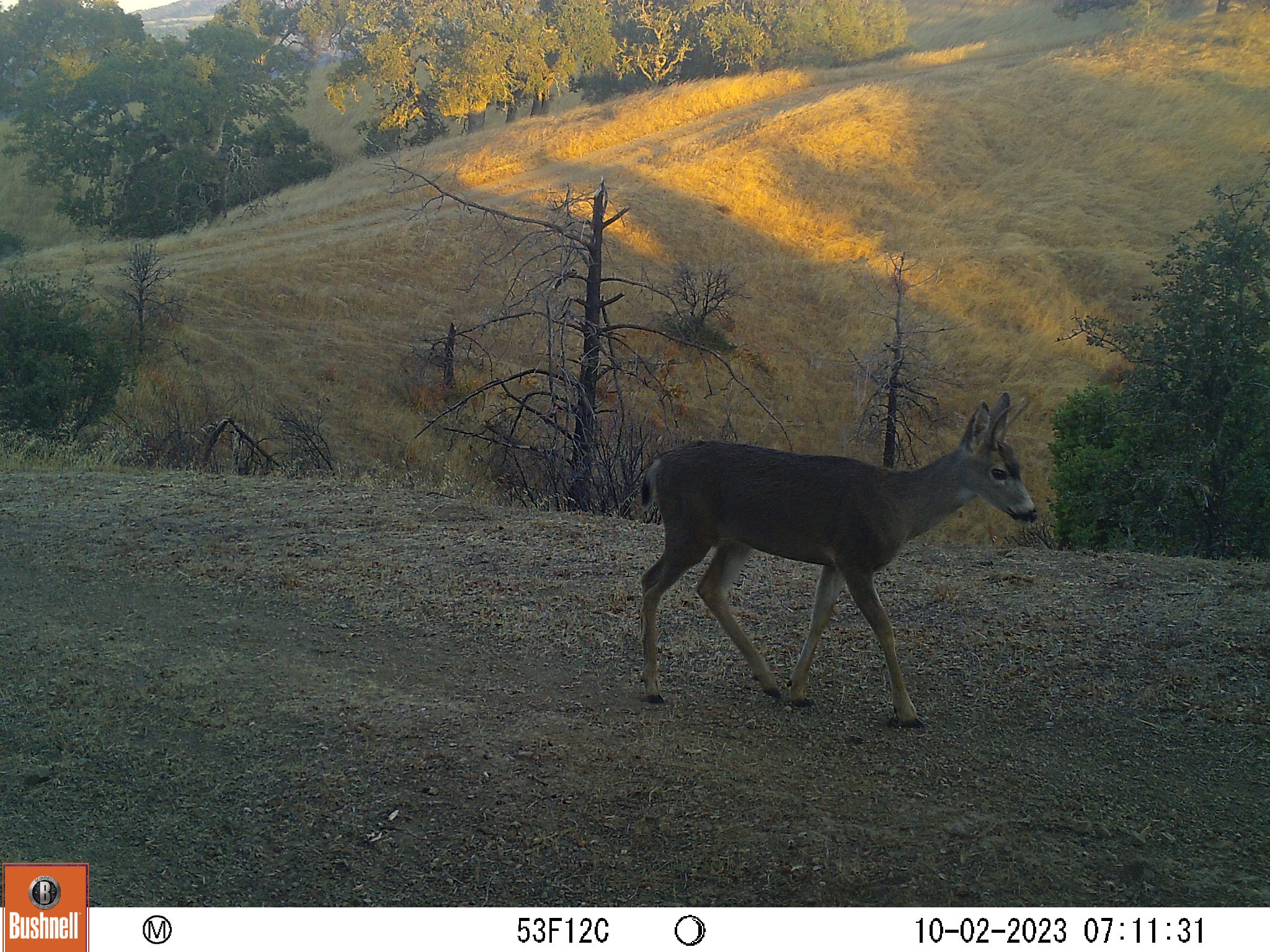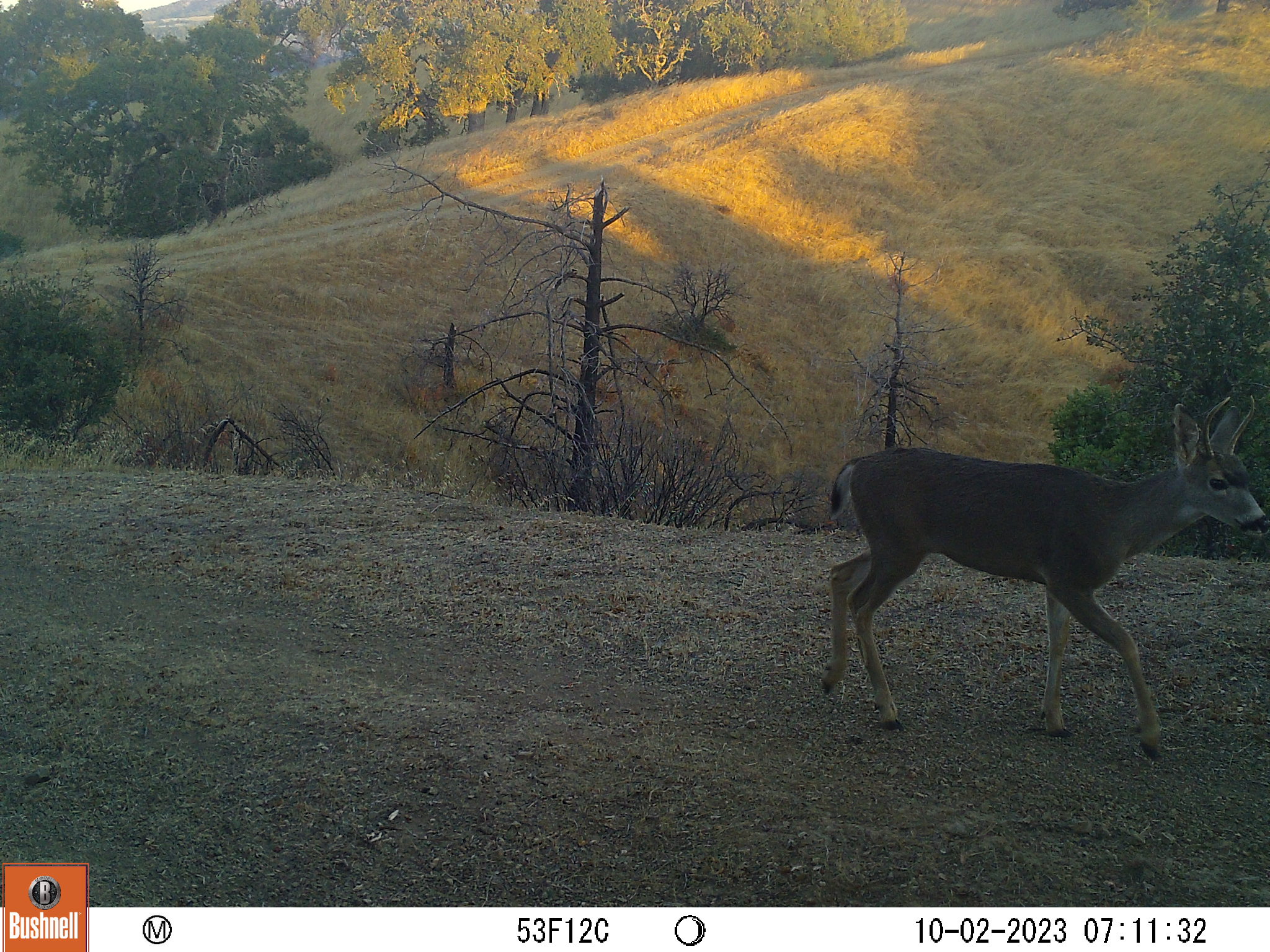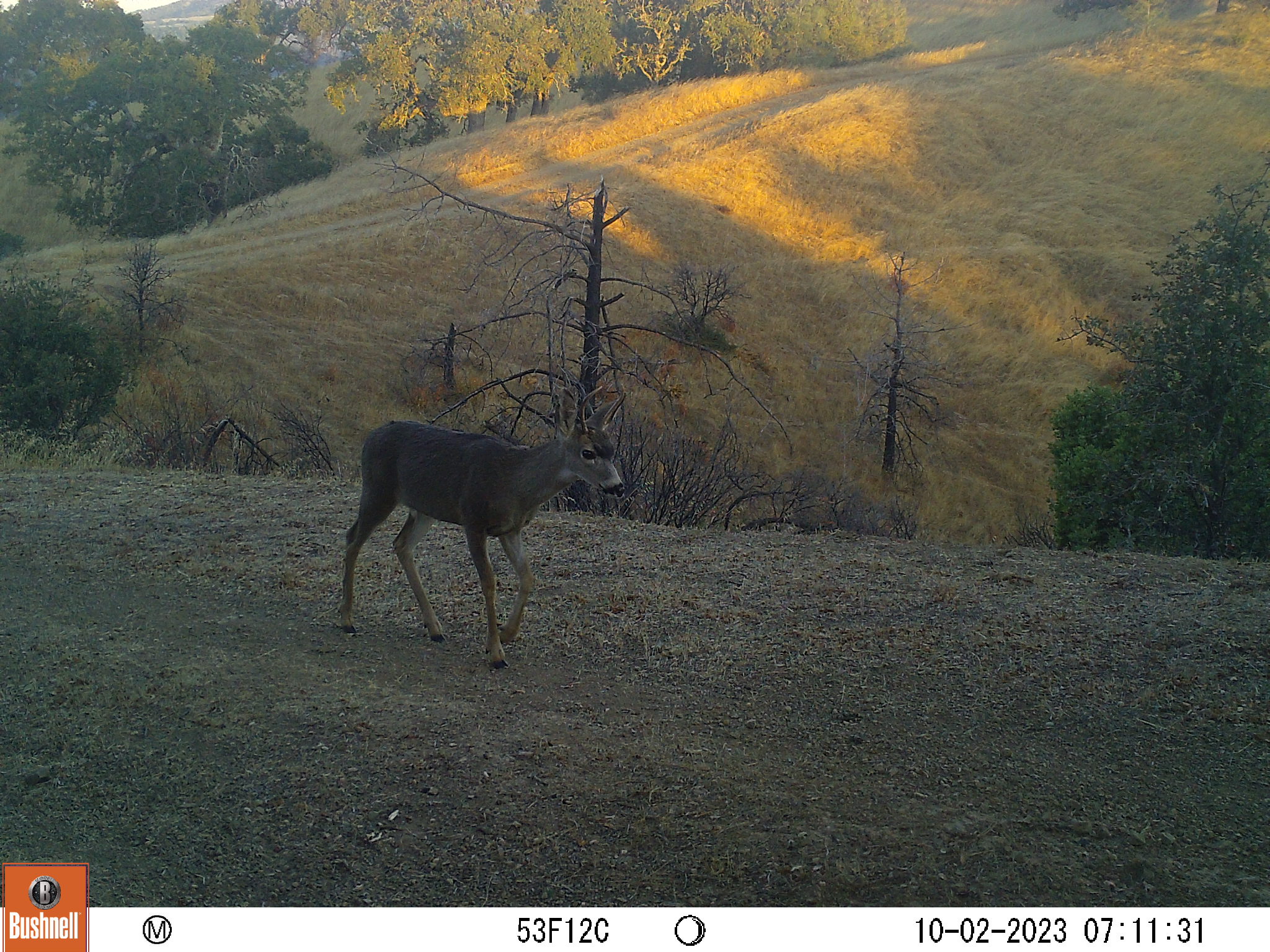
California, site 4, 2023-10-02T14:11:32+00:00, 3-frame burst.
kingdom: Animalia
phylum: Chordata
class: Mammalia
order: Artiodactyla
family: Cervidae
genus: Odocoileus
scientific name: Odocoileus hemionus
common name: mule deer